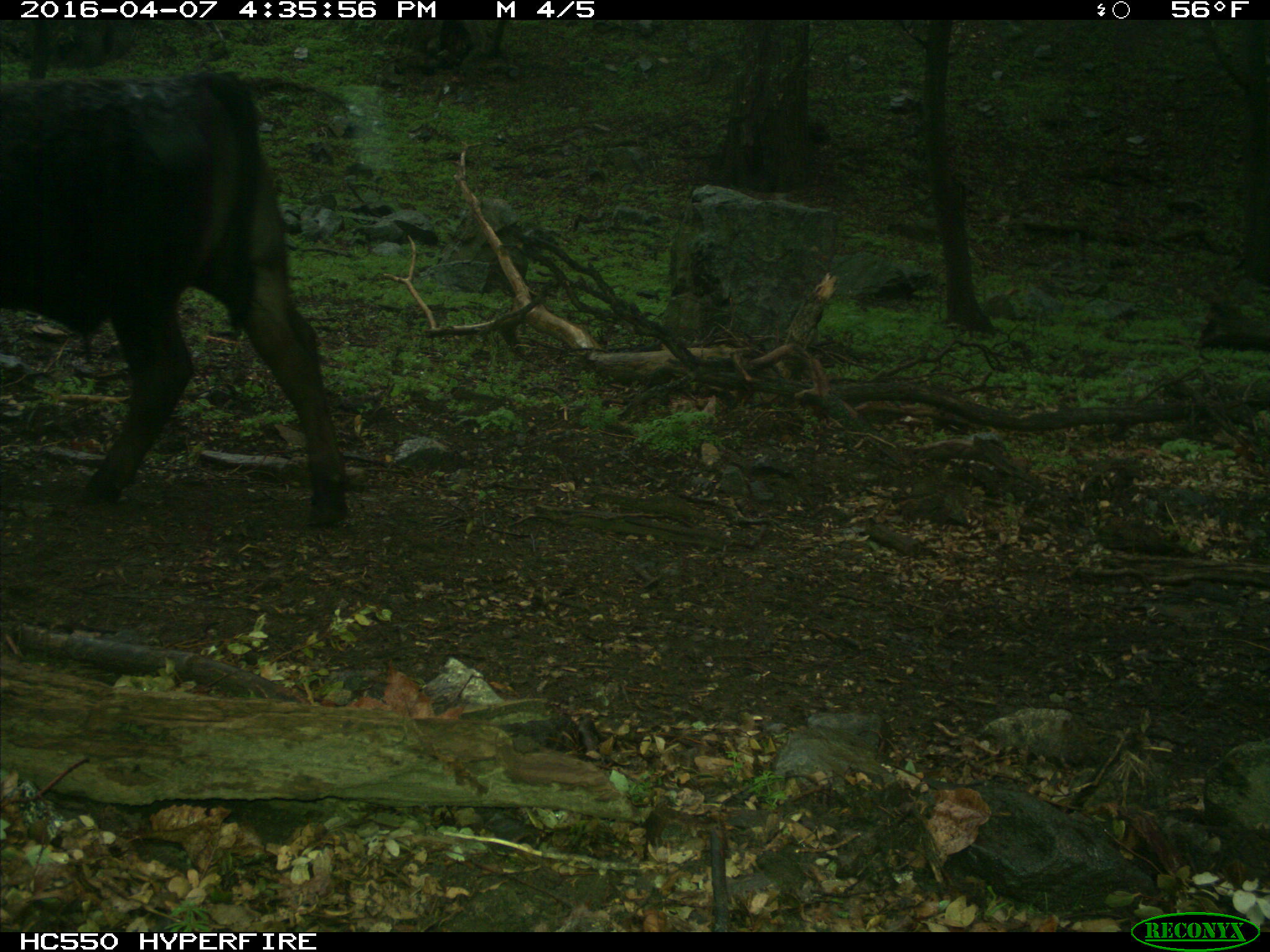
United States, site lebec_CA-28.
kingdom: Animalia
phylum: Chordata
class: Mammalia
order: Artiodactyla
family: Bovidae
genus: Bos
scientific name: Bos taurus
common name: domestic cow